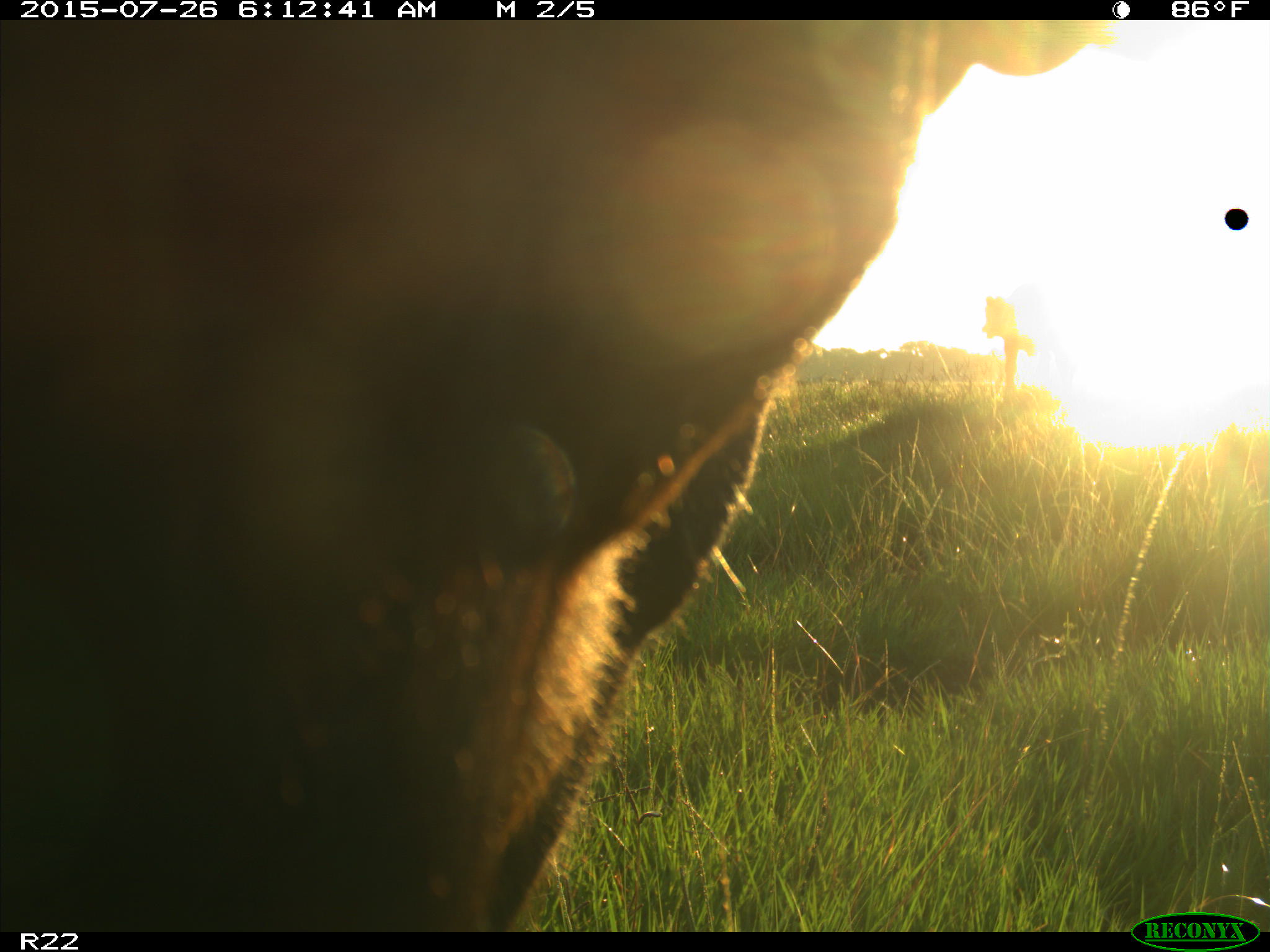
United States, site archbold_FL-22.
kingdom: Animalia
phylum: Chordata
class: Mammalia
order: Artiodactyla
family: Bovidae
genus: Bos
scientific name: Bos taurus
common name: domestic cow